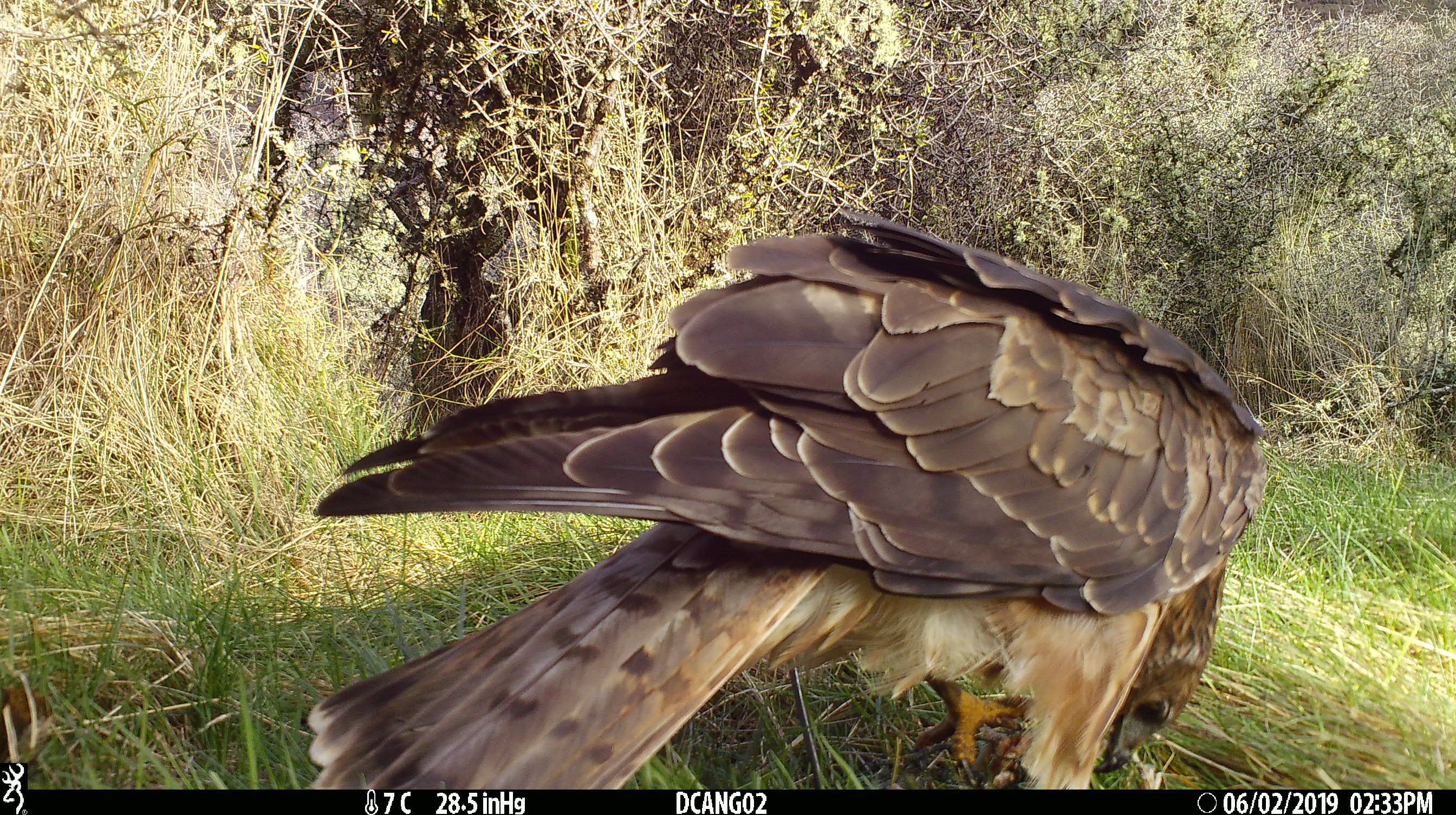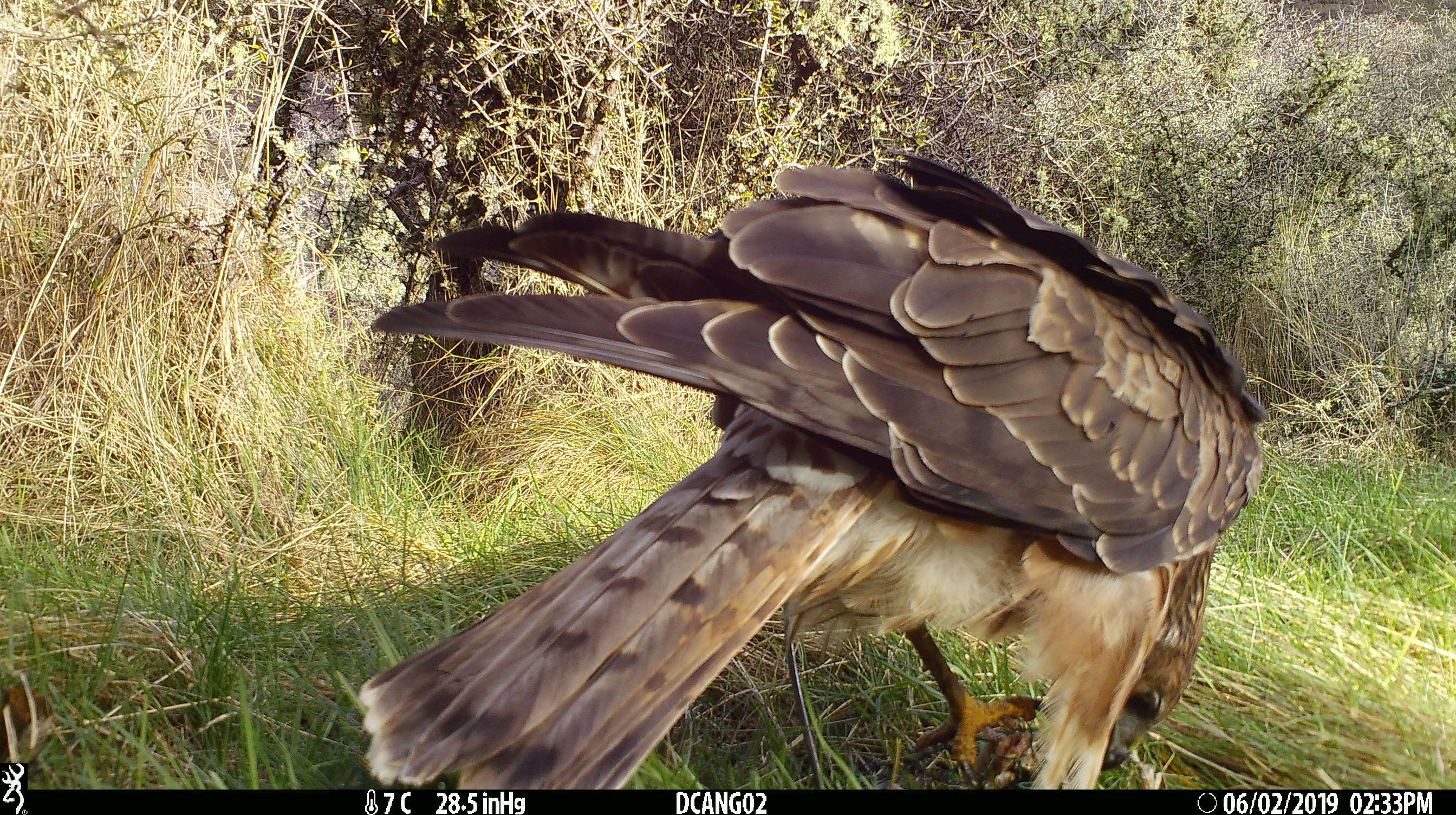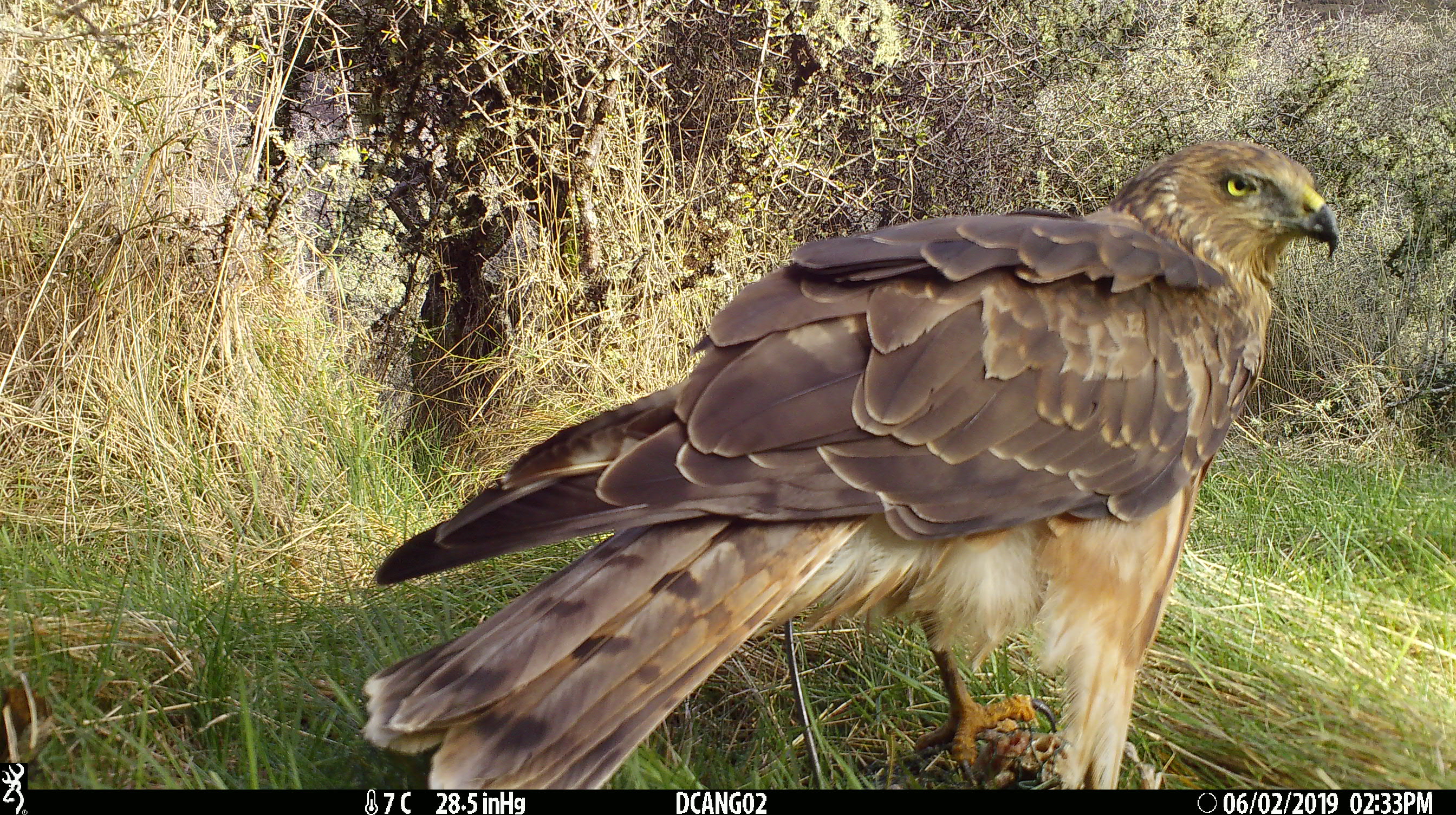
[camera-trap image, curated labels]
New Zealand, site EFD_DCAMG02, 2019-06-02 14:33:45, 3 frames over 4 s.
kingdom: Animalia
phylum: Chordata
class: Aves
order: Accipitriformes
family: Accipitridae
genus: Circus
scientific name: Circus approximans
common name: swamp harrier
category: harrier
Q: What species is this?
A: Harrier (swamp harrier) (Circus approximans).